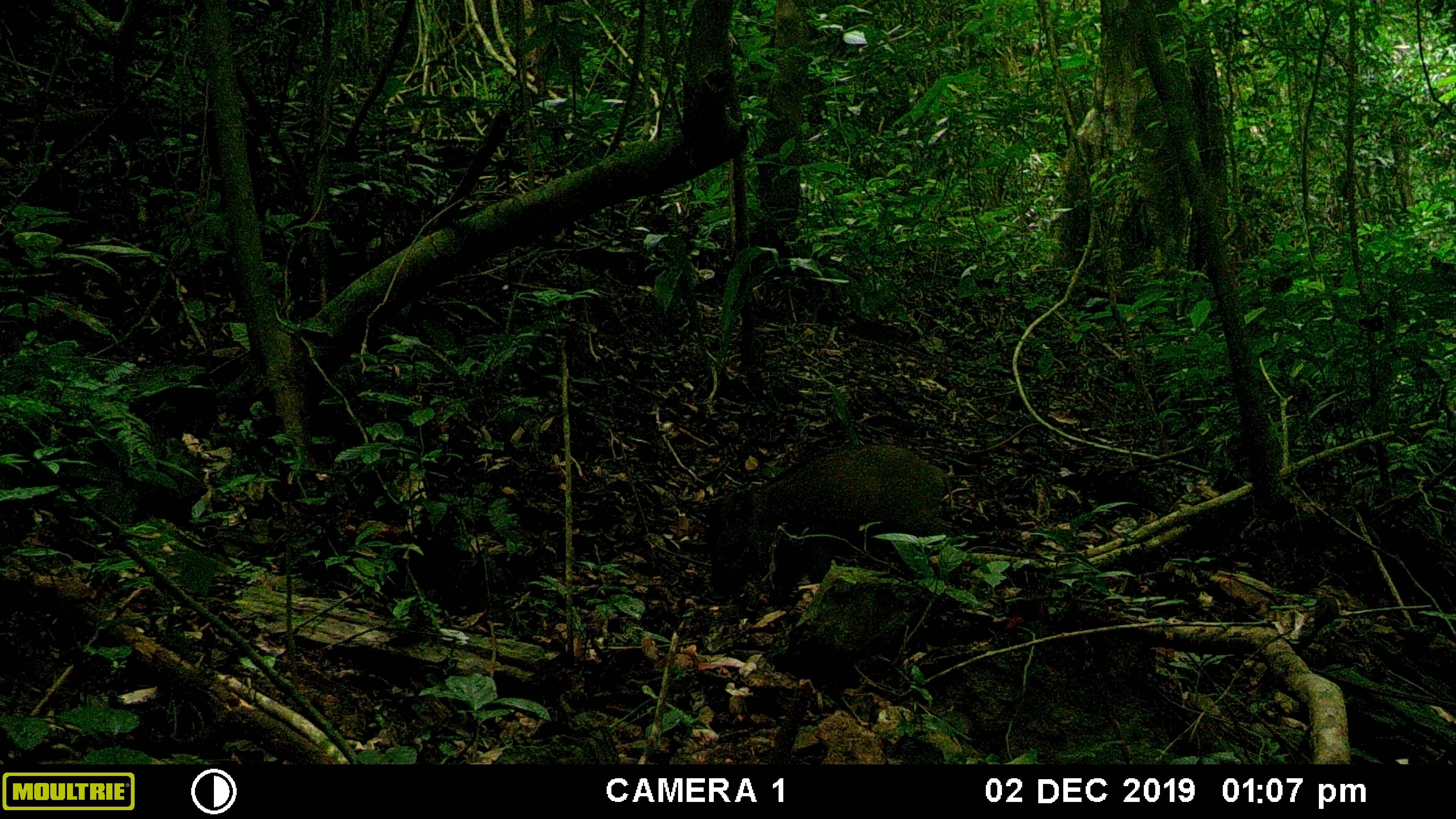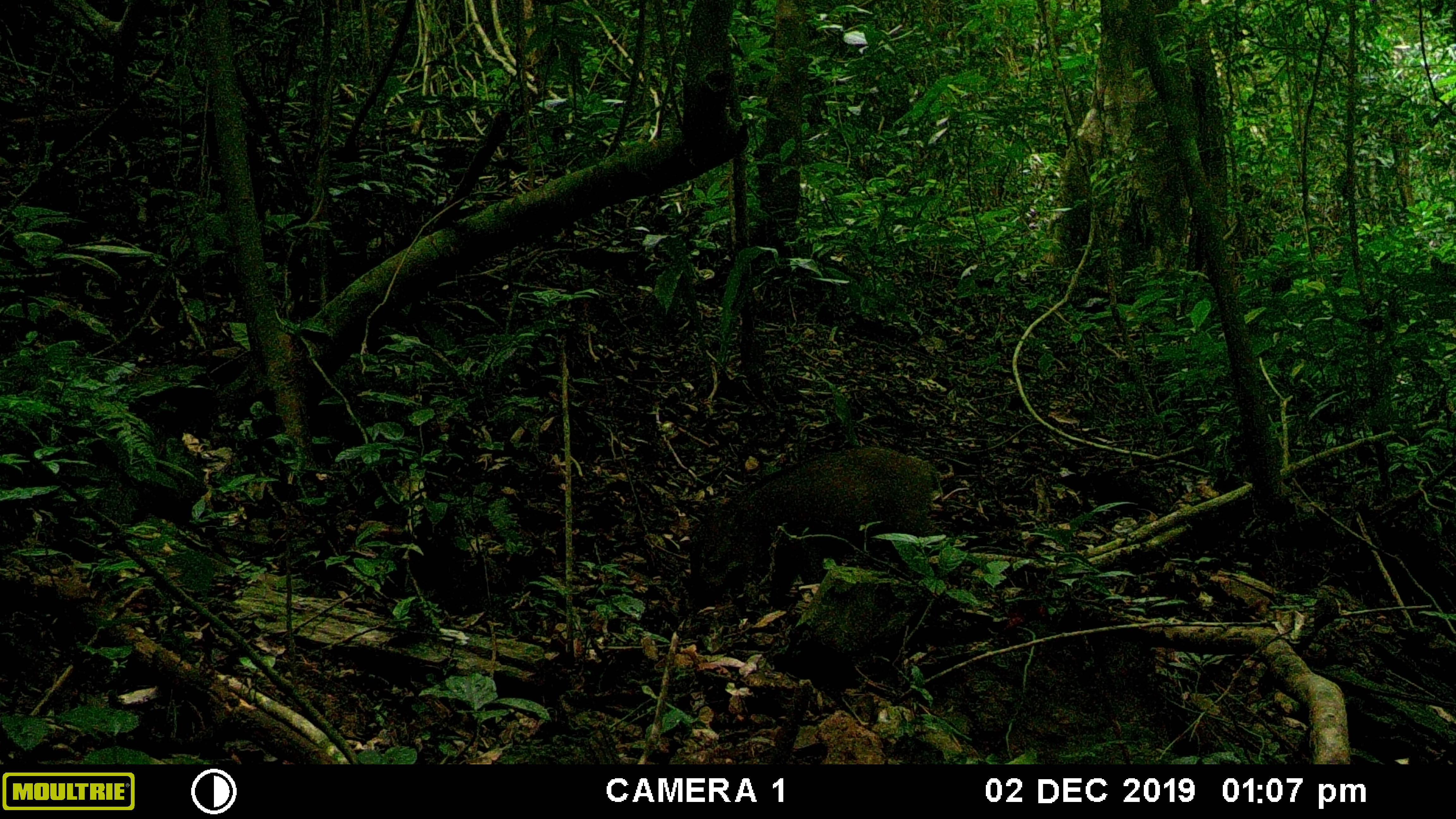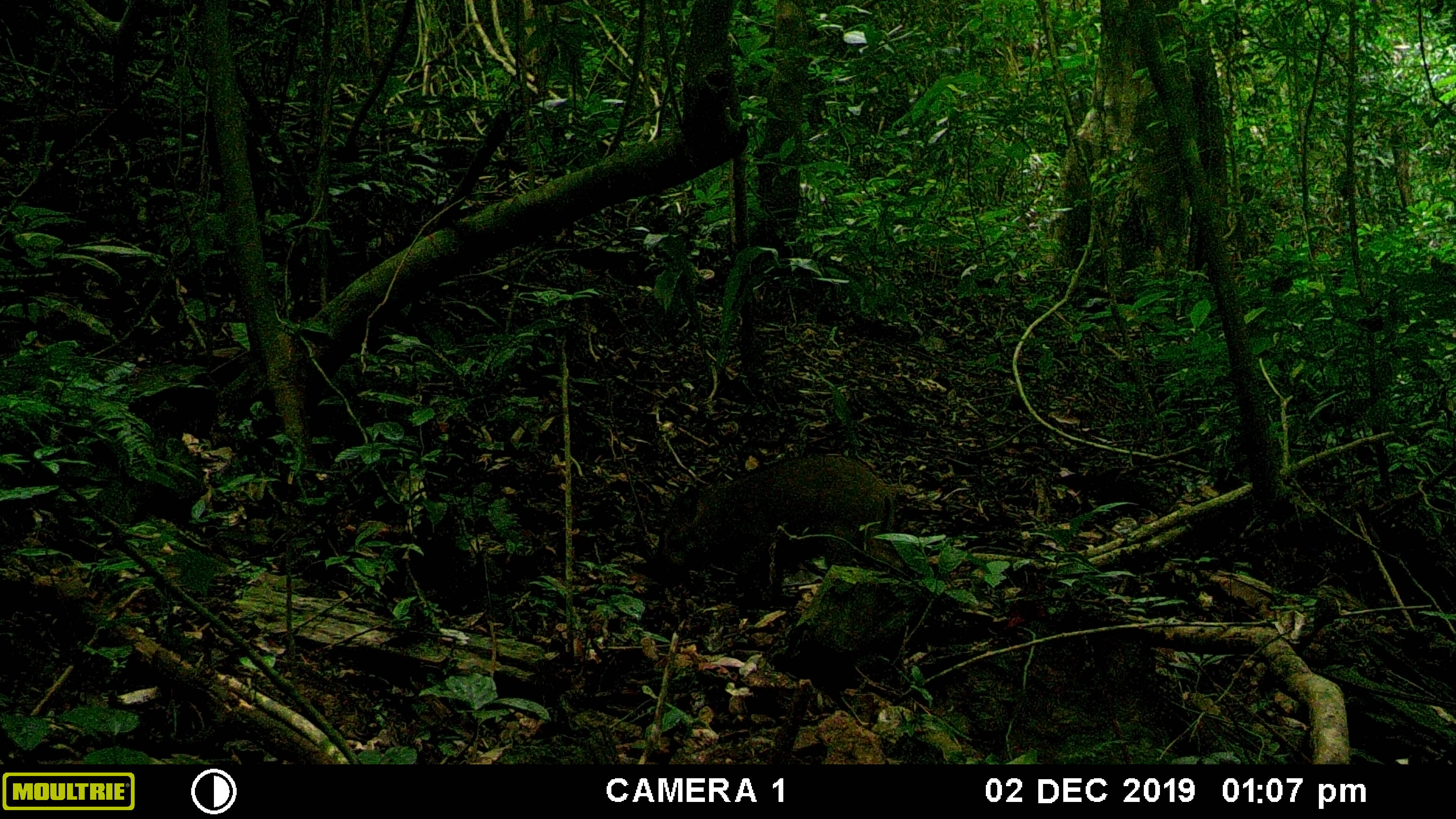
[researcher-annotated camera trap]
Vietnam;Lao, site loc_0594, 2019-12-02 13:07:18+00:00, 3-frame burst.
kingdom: Animalia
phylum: Chordata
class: Mammalia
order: Artiodactyla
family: Suidae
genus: Sus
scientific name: Sus scrofa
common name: eurasian wild pig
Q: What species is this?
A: Eurasian wild pig (Sus scrofa).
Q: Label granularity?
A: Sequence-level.